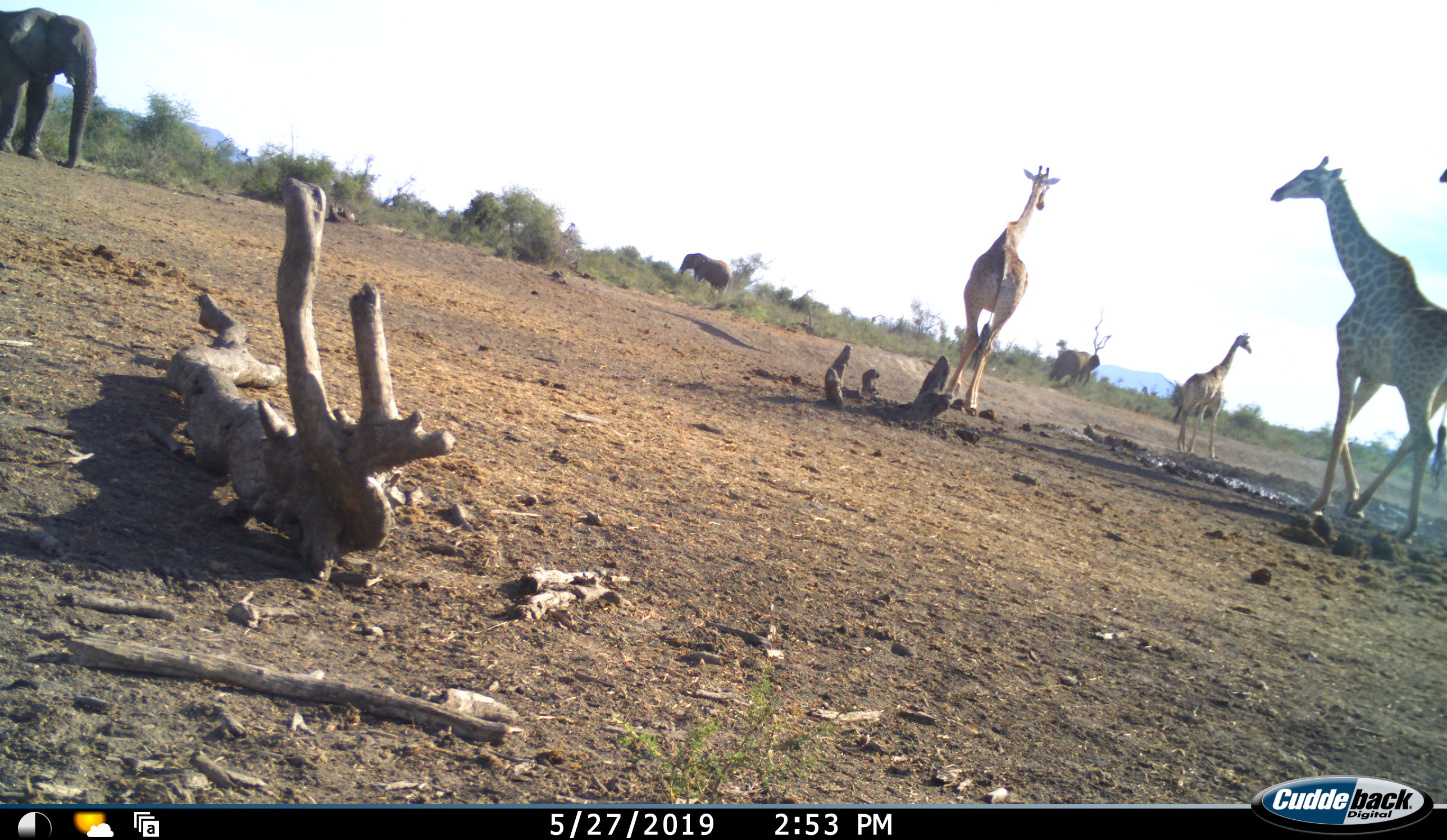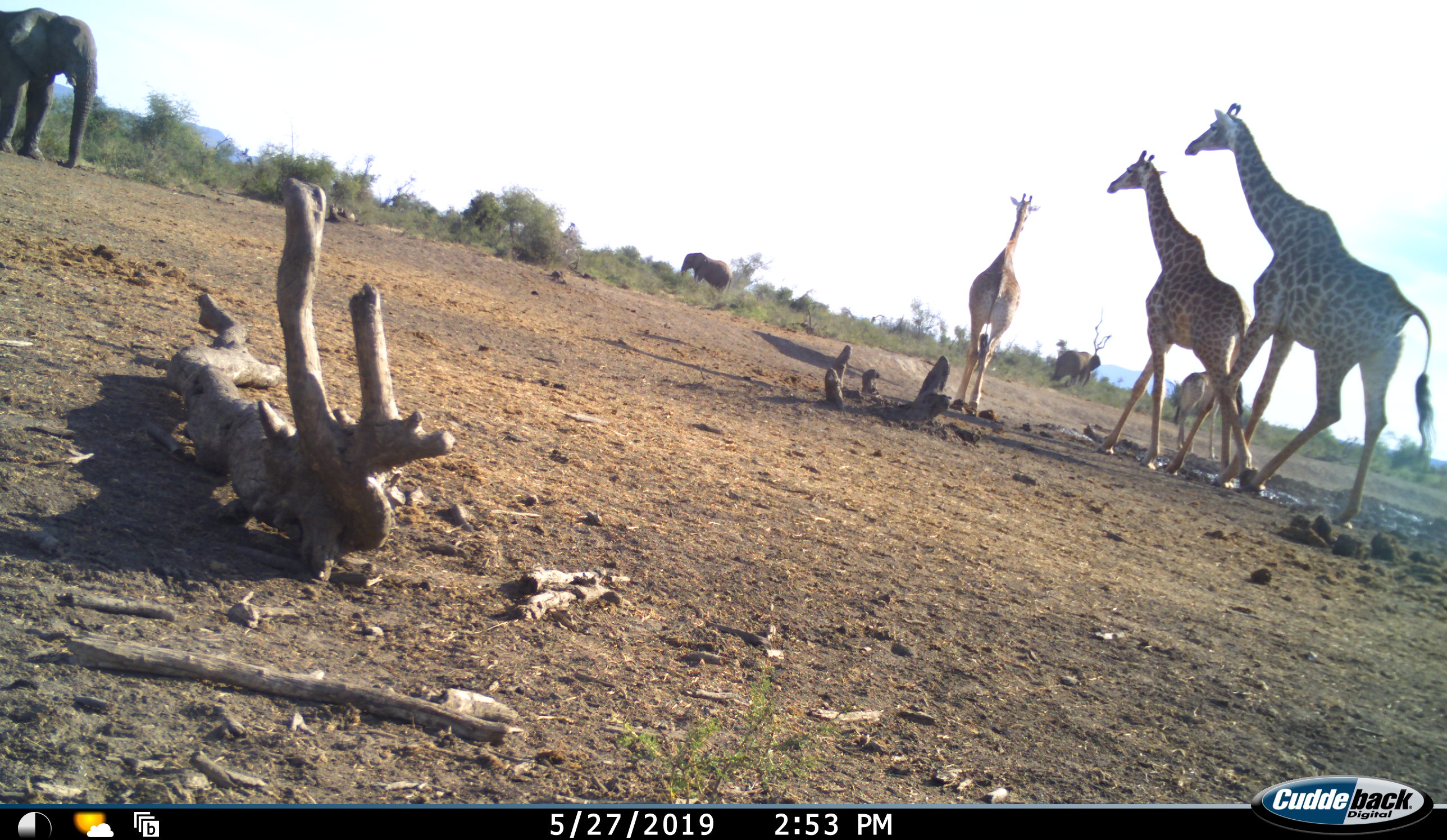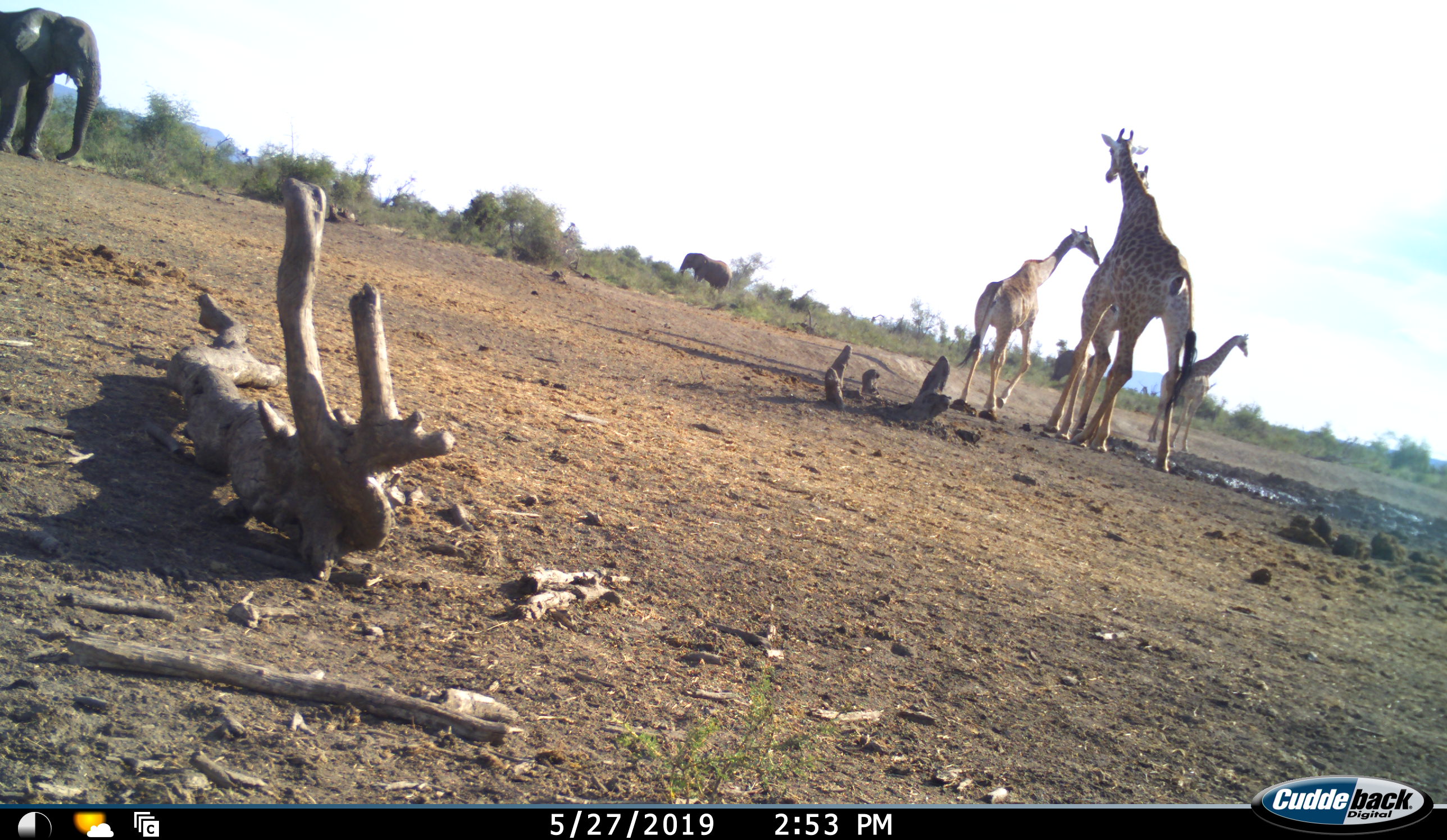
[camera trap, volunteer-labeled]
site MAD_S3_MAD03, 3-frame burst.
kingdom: Animalia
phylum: Chordata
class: Mammalia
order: Proboscidea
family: Elephantidae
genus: Loxodonta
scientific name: Loxodonta africana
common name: african bush elephant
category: elephant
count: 3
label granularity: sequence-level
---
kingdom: Animalia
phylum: Chordata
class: Mammalia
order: Artiodactyla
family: Giraffidae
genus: Giraffa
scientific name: Giraffa camelopardalis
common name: giraffe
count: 4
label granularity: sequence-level